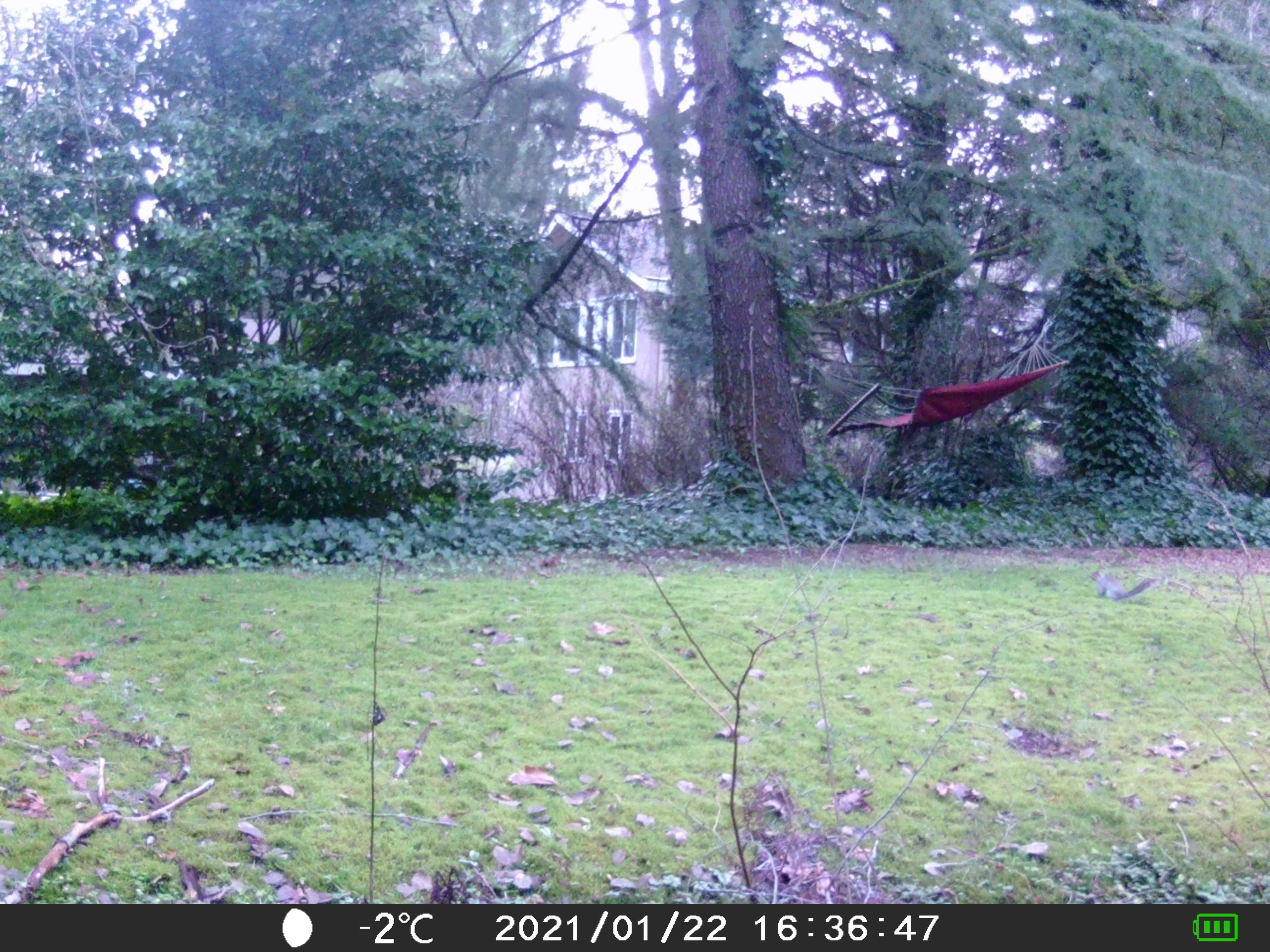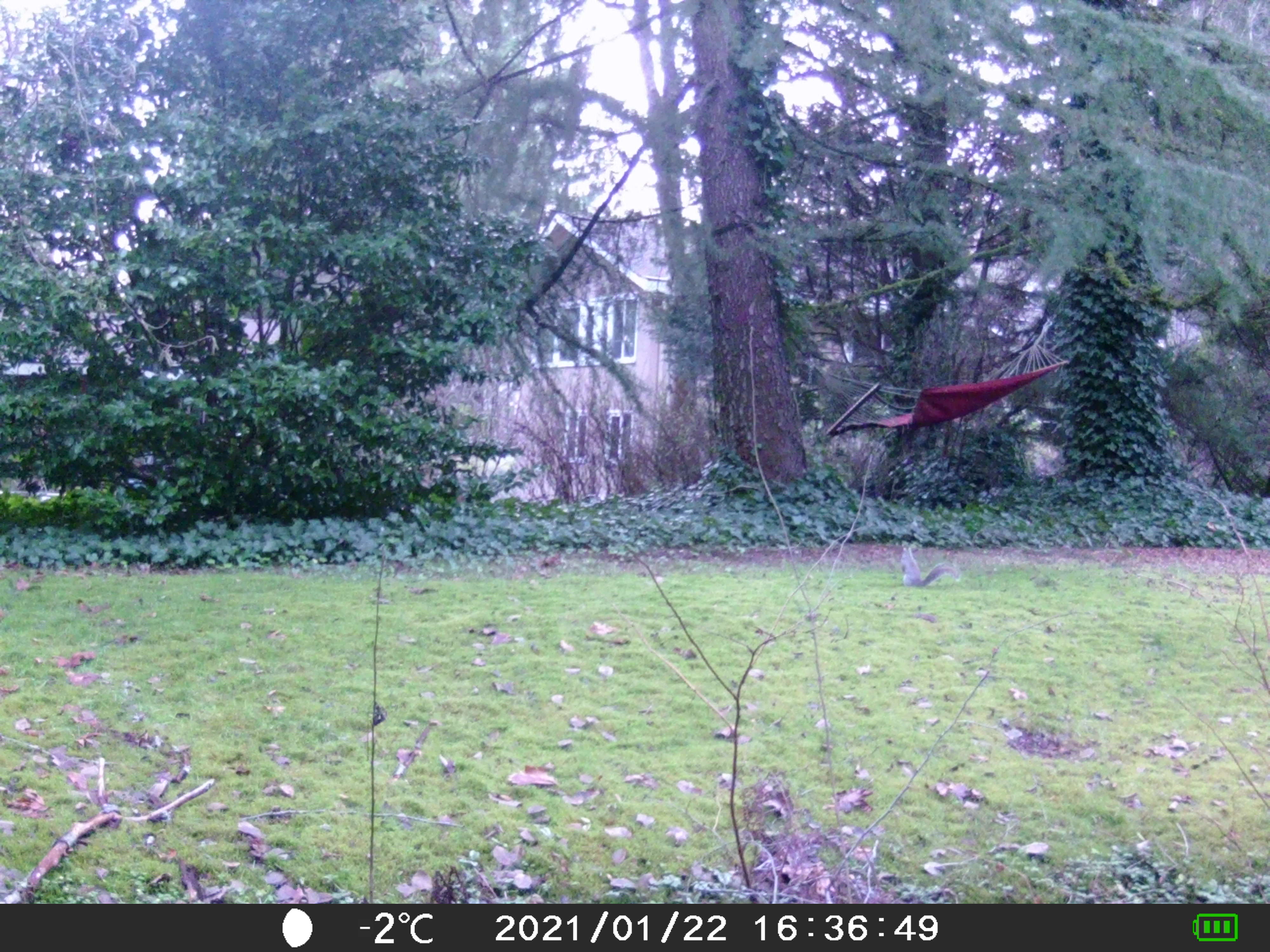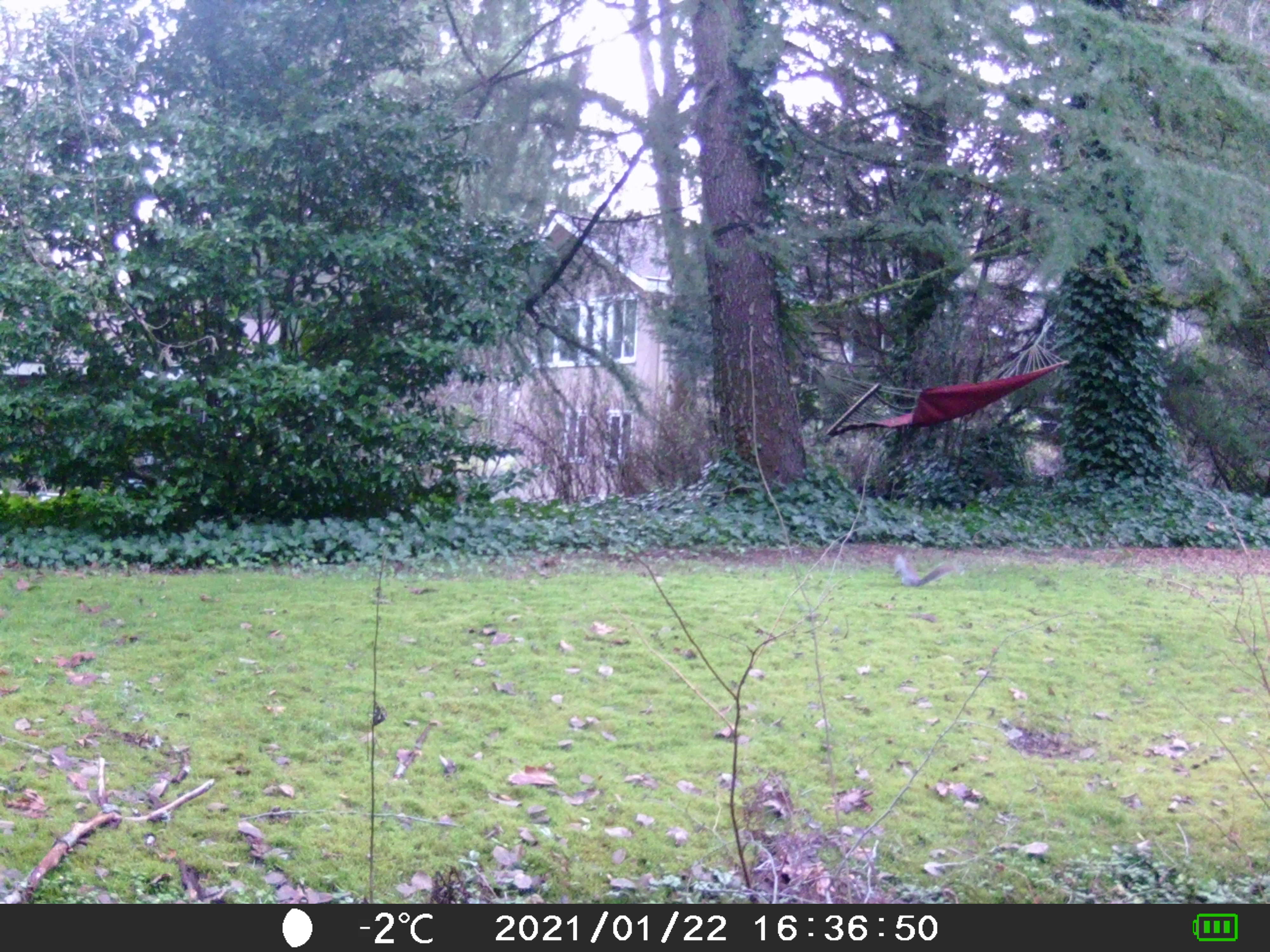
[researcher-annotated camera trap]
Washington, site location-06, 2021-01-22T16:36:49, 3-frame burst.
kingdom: Animalia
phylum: Chordata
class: Mammalia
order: Rodentia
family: Sciuridae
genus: Sciurus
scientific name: Sciurus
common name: squirrel